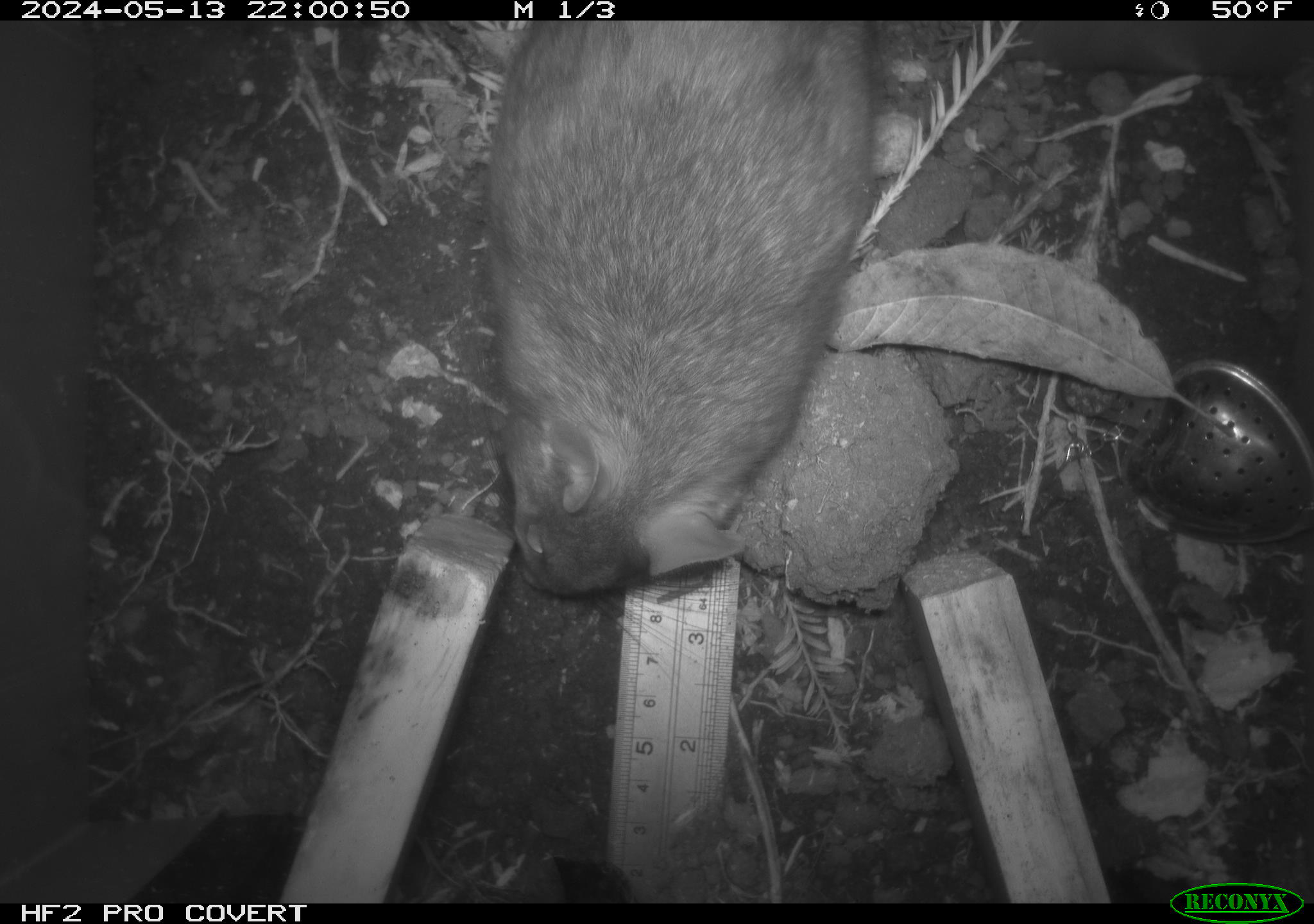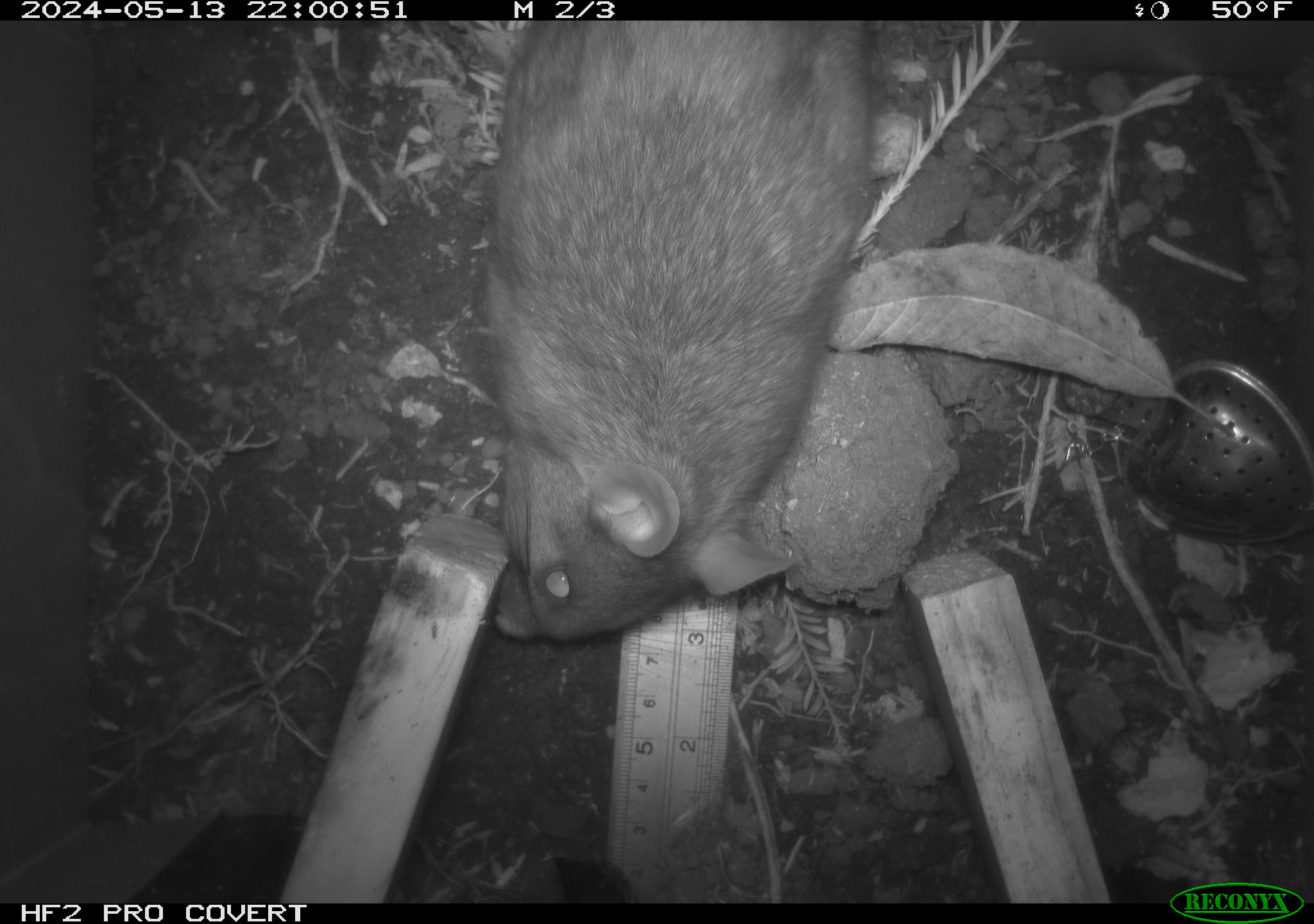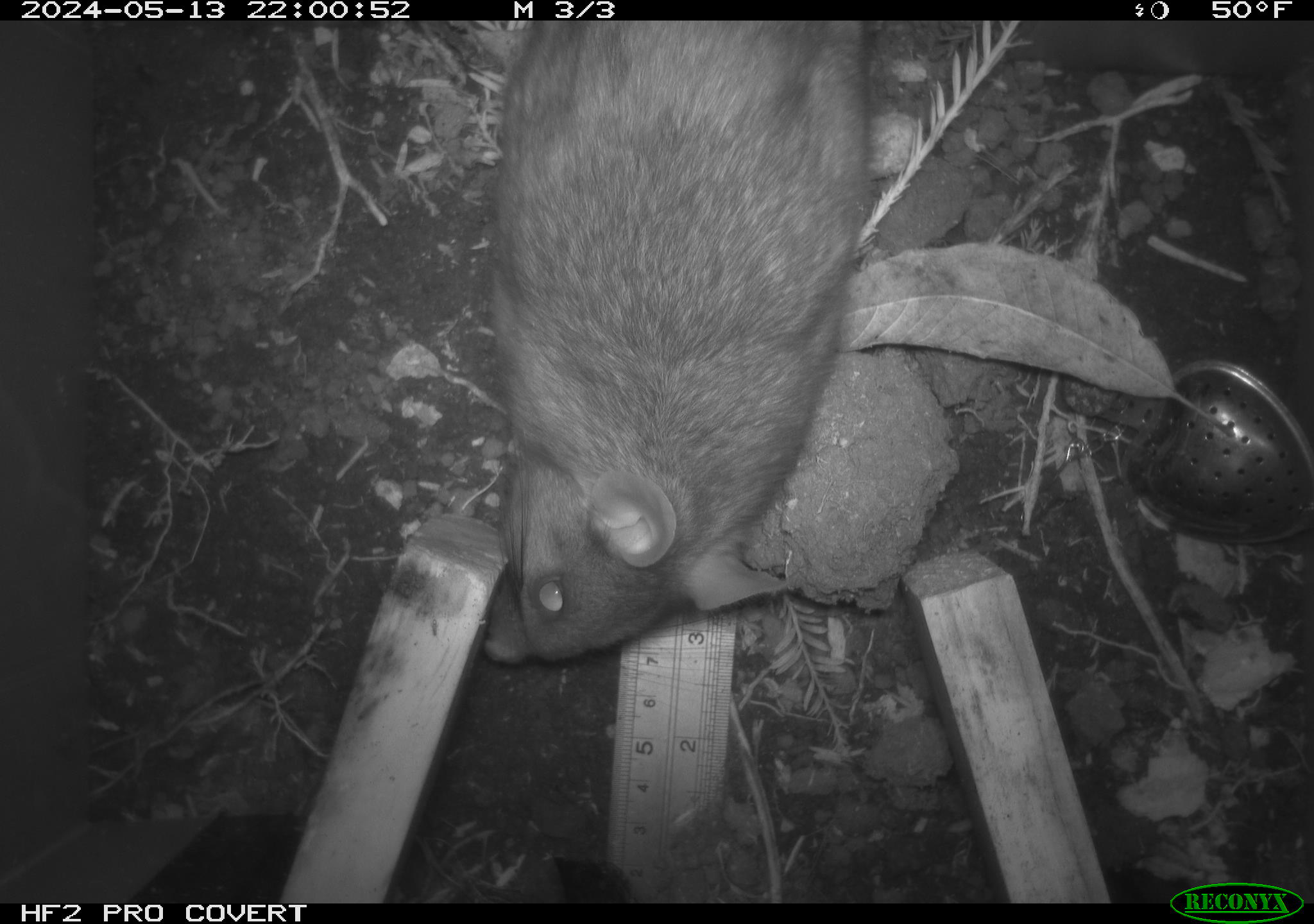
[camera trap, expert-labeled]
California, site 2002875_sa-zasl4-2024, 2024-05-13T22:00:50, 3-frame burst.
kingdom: Animalia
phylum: Chordata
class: Mammalia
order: Rodentia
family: Cricetidae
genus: Neotoma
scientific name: Neotoma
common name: pack rat or woodrat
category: neotoma species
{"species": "neotoma species (pack rat or woodrat) (Neotoma)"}